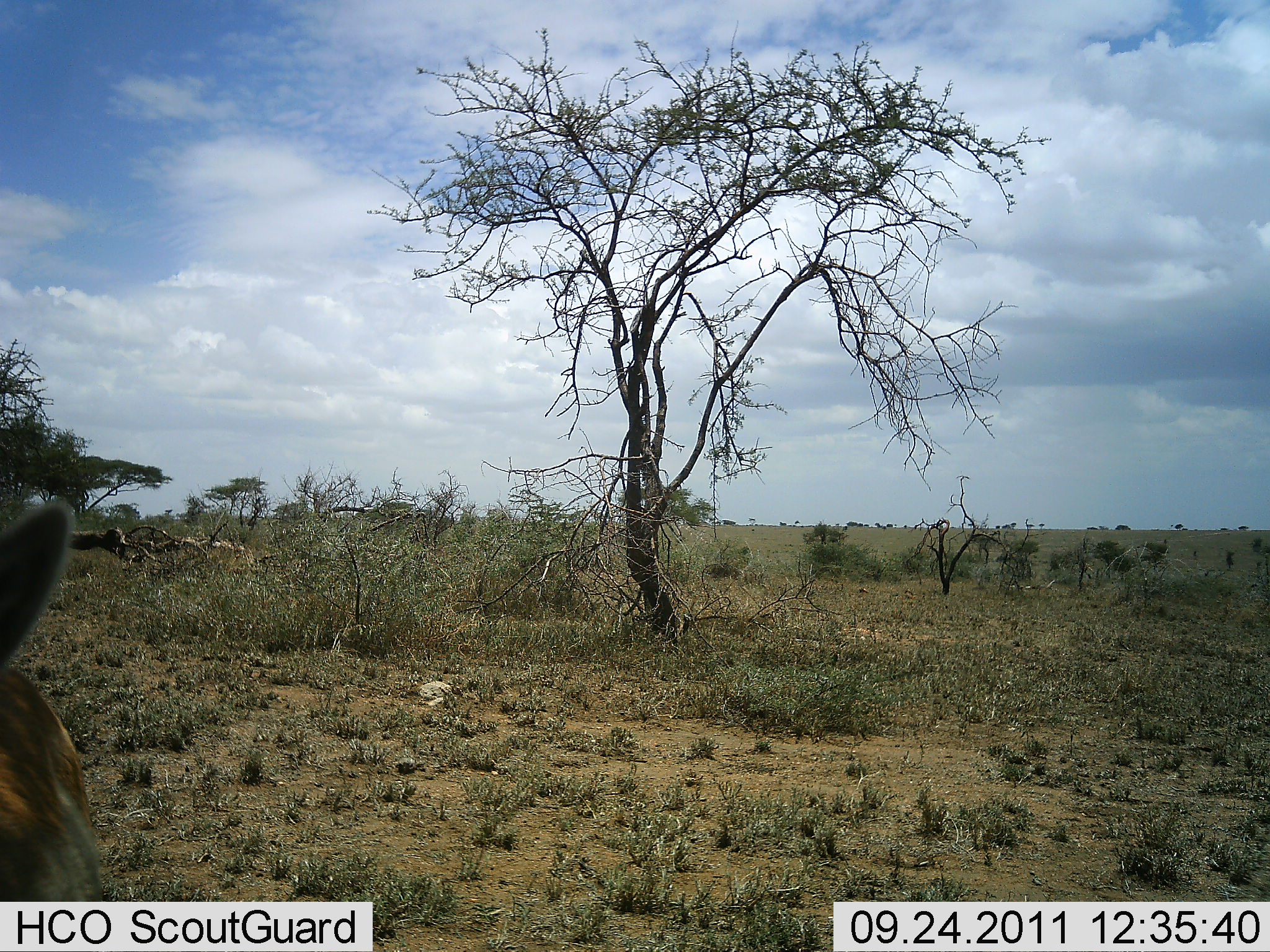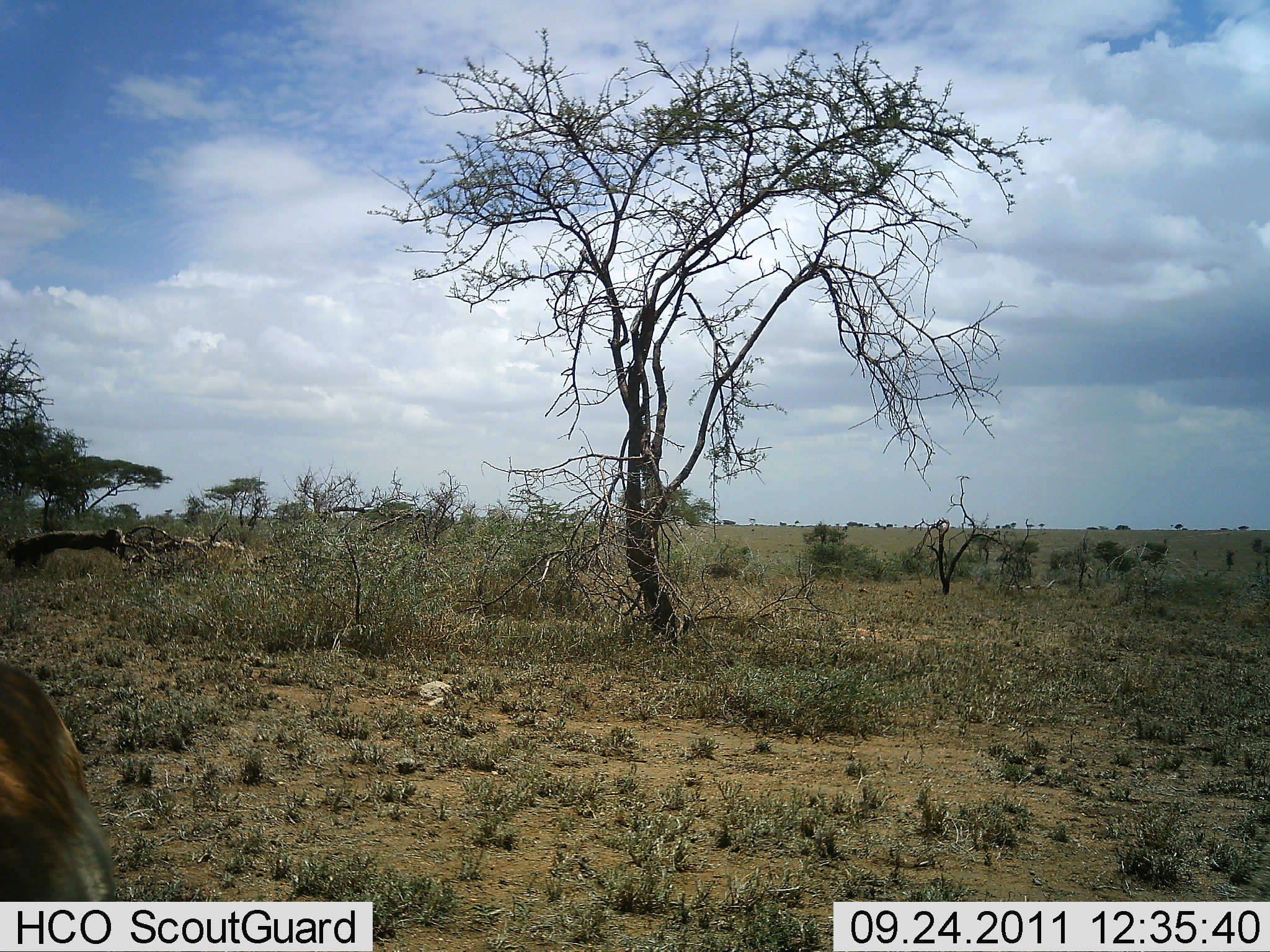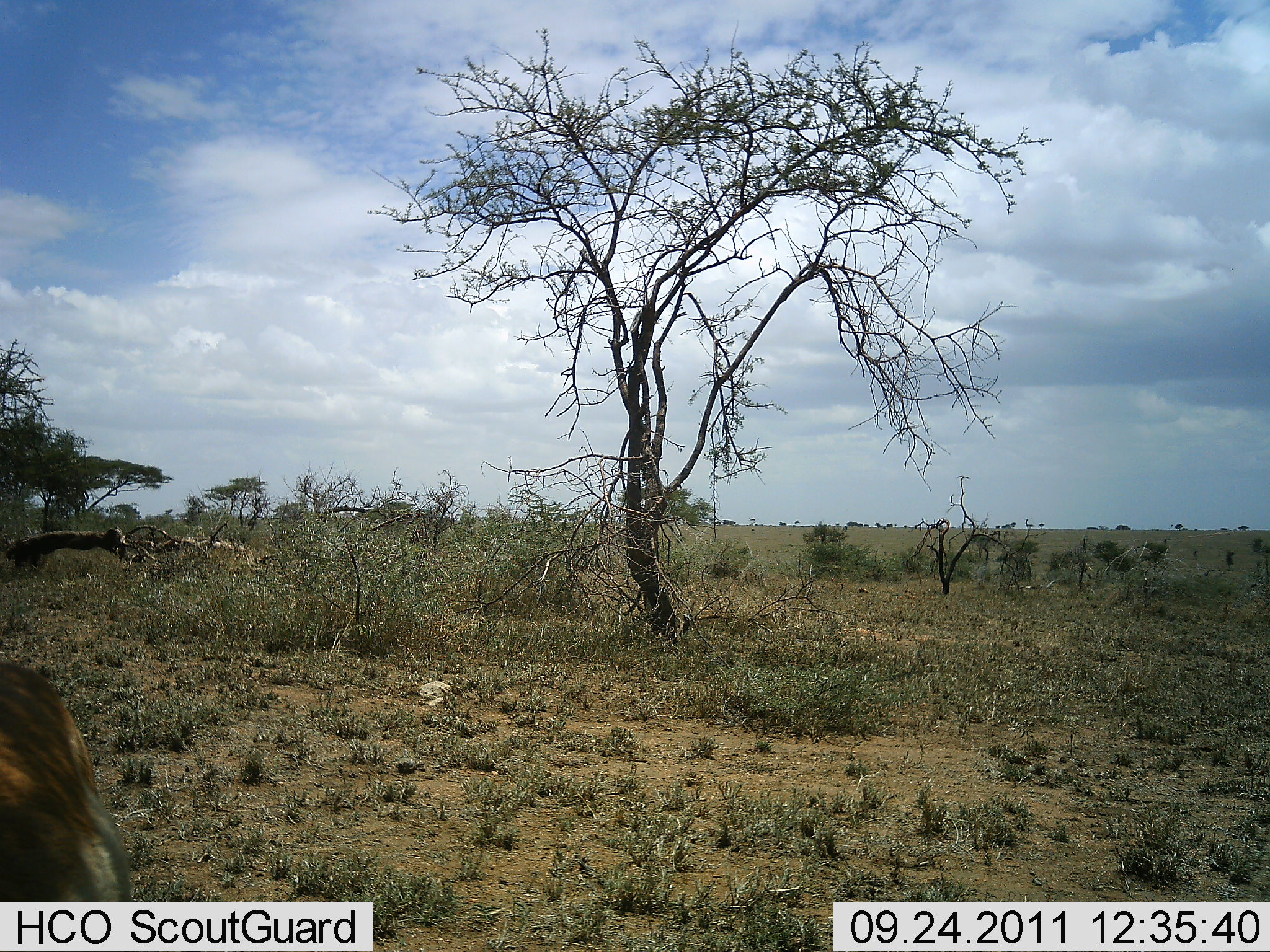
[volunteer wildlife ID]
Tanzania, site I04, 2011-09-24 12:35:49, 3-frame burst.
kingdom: Animalia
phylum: Chordata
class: Mammalia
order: Artiodactyla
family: Bovidae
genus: Nanger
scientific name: Nanger granti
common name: grant's gazelle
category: gazellegrants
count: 1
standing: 33%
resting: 0%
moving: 33%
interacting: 33%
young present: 0%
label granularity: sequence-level